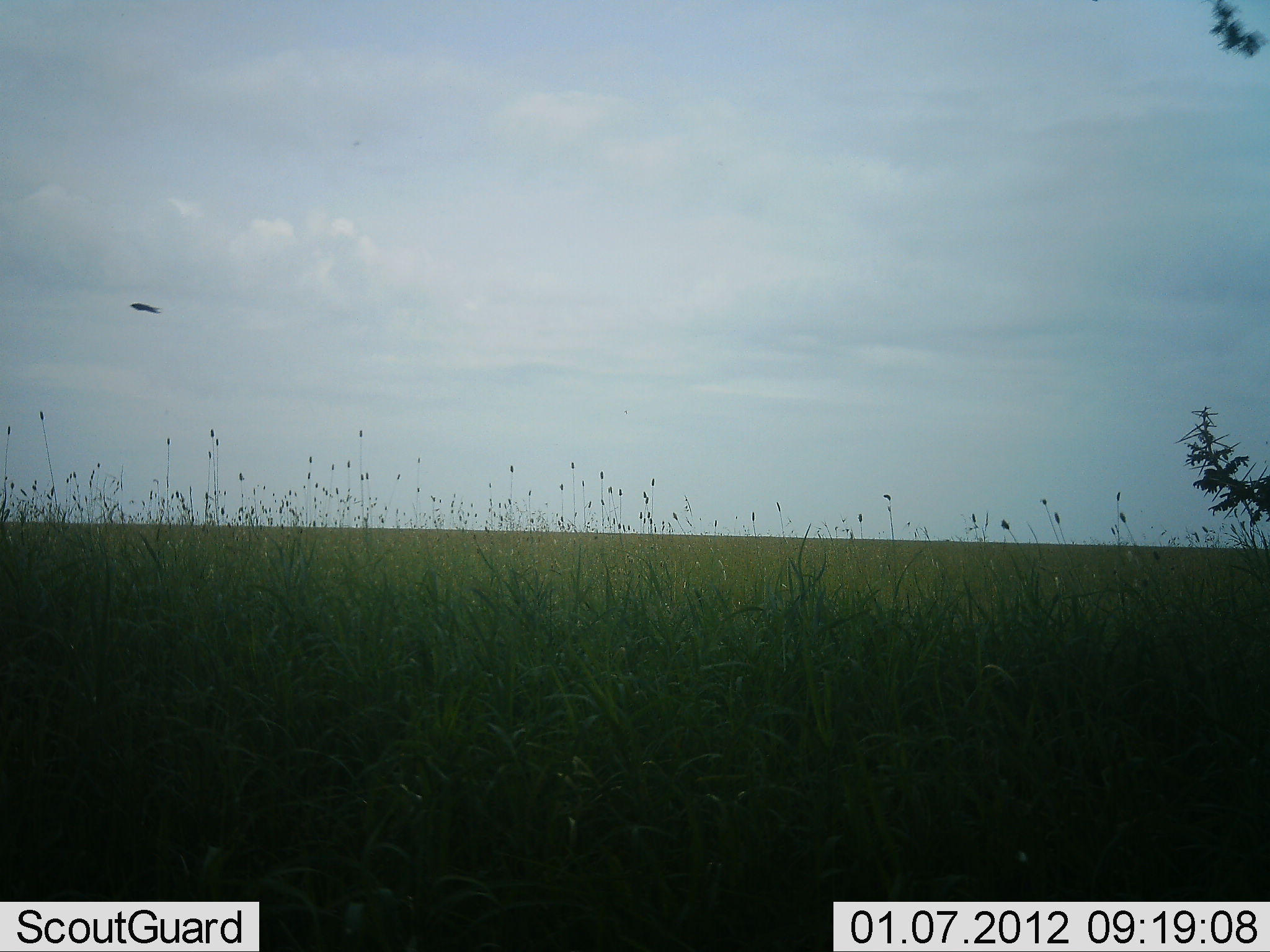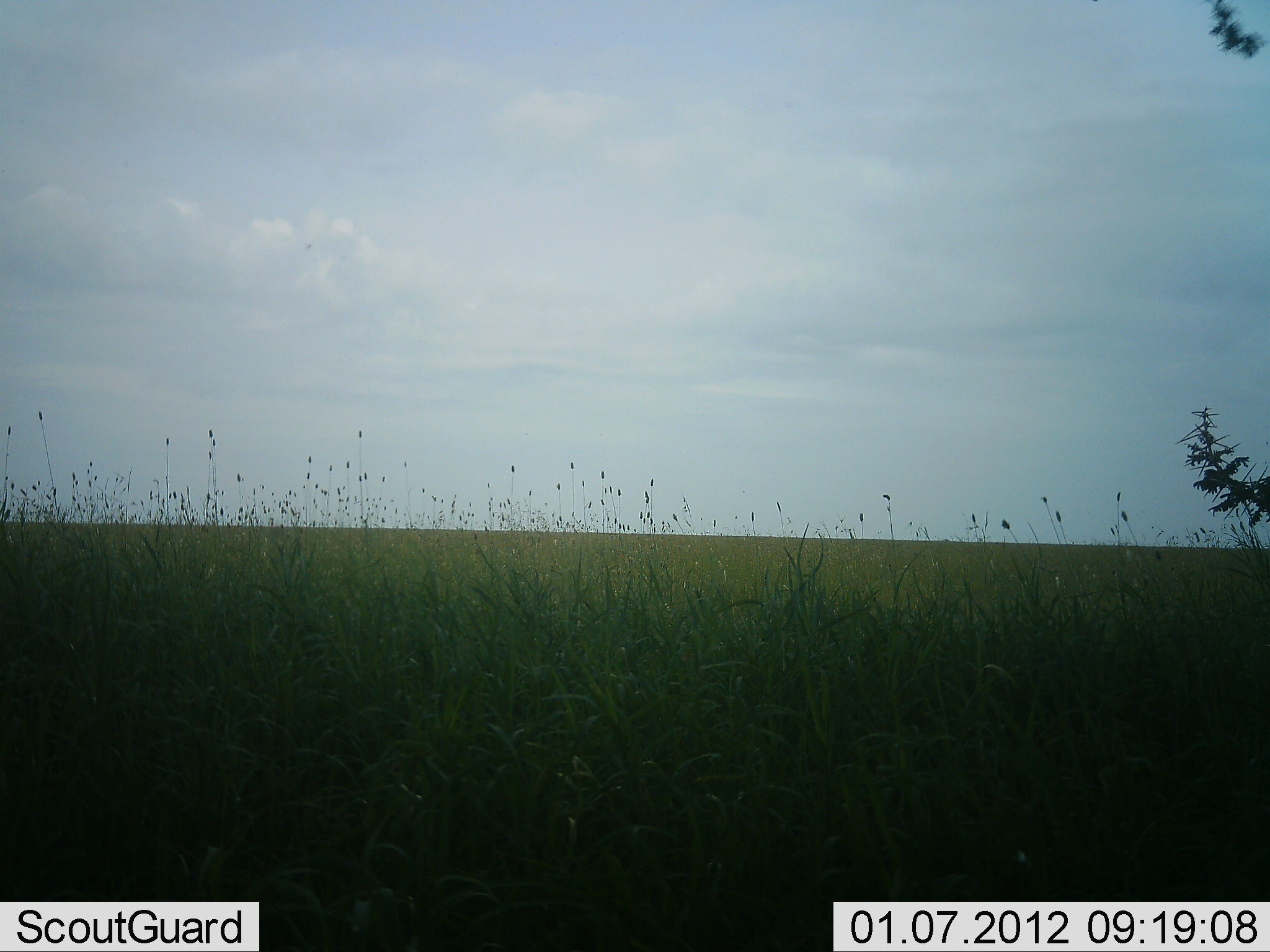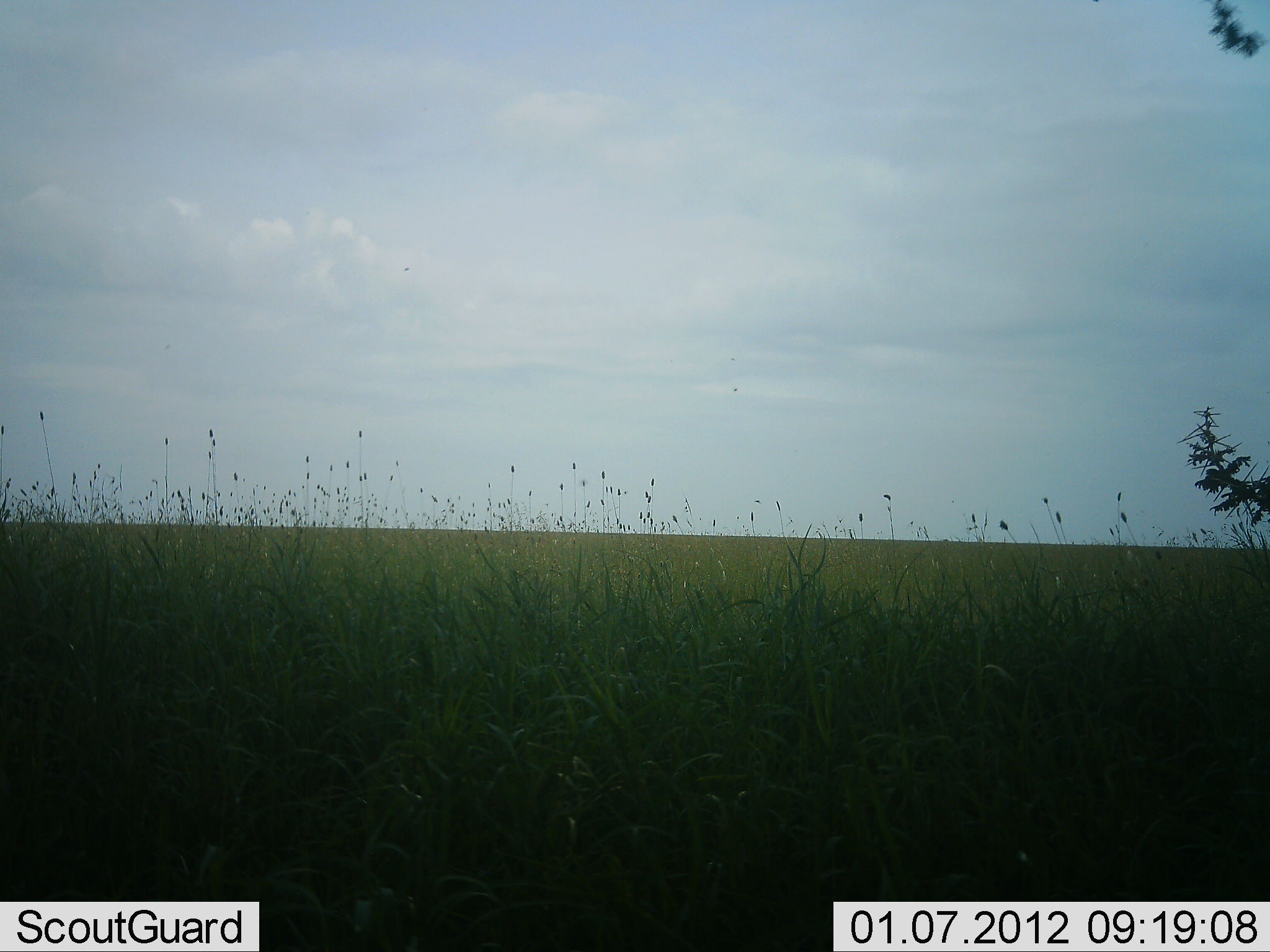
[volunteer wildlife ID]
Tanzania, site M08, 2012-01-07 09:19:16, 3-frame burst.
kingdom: Animalia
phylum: Chordata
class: Aves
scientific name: Aves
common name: bird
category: otherbird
Otherbird (bird) (Aves), count 1. Behavior (volunteer vote fractions): standing 0%, resting 0%, moving 100%, interacting 0%. Young present (vote fraction): 0%. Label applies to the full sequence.